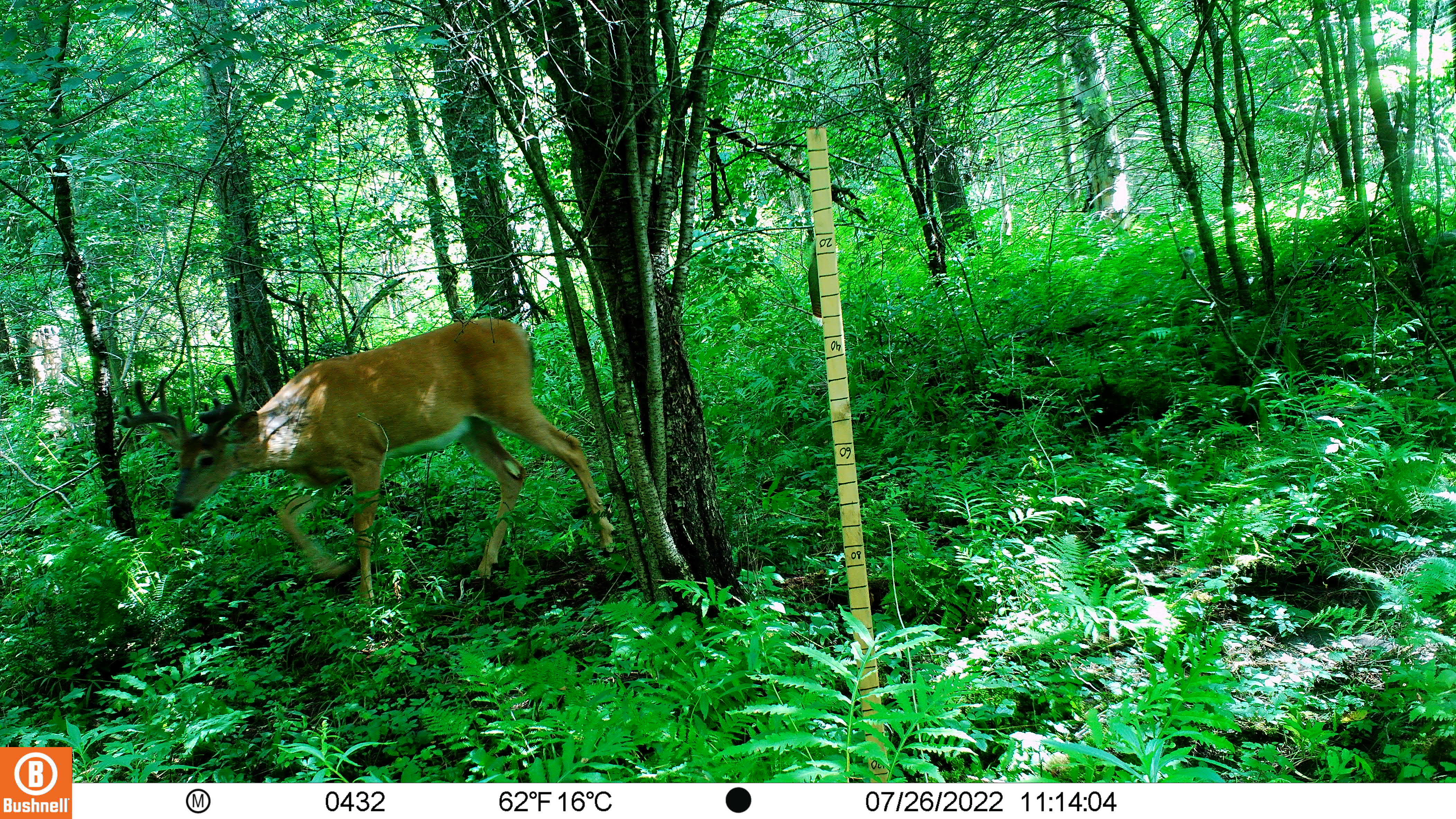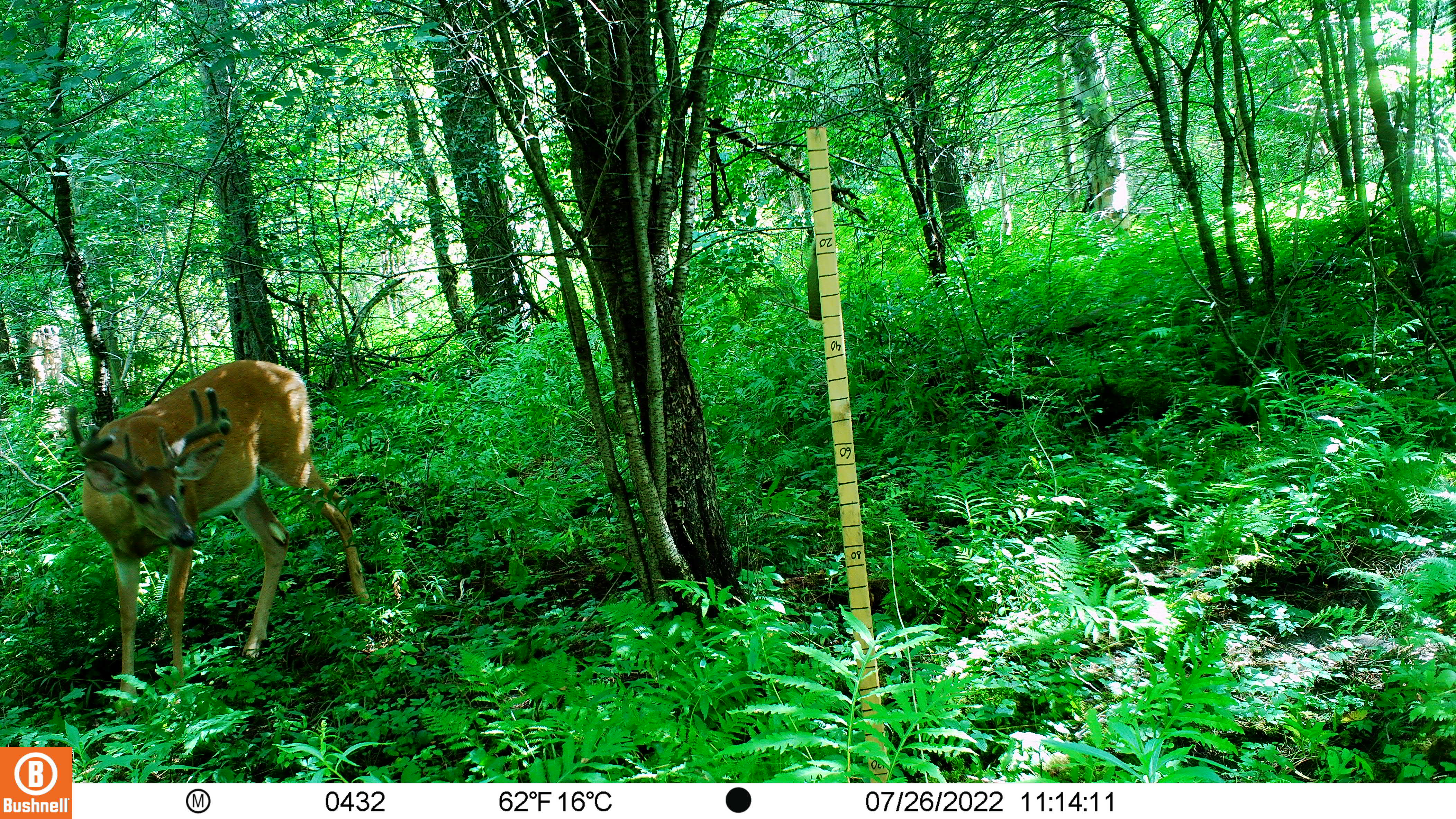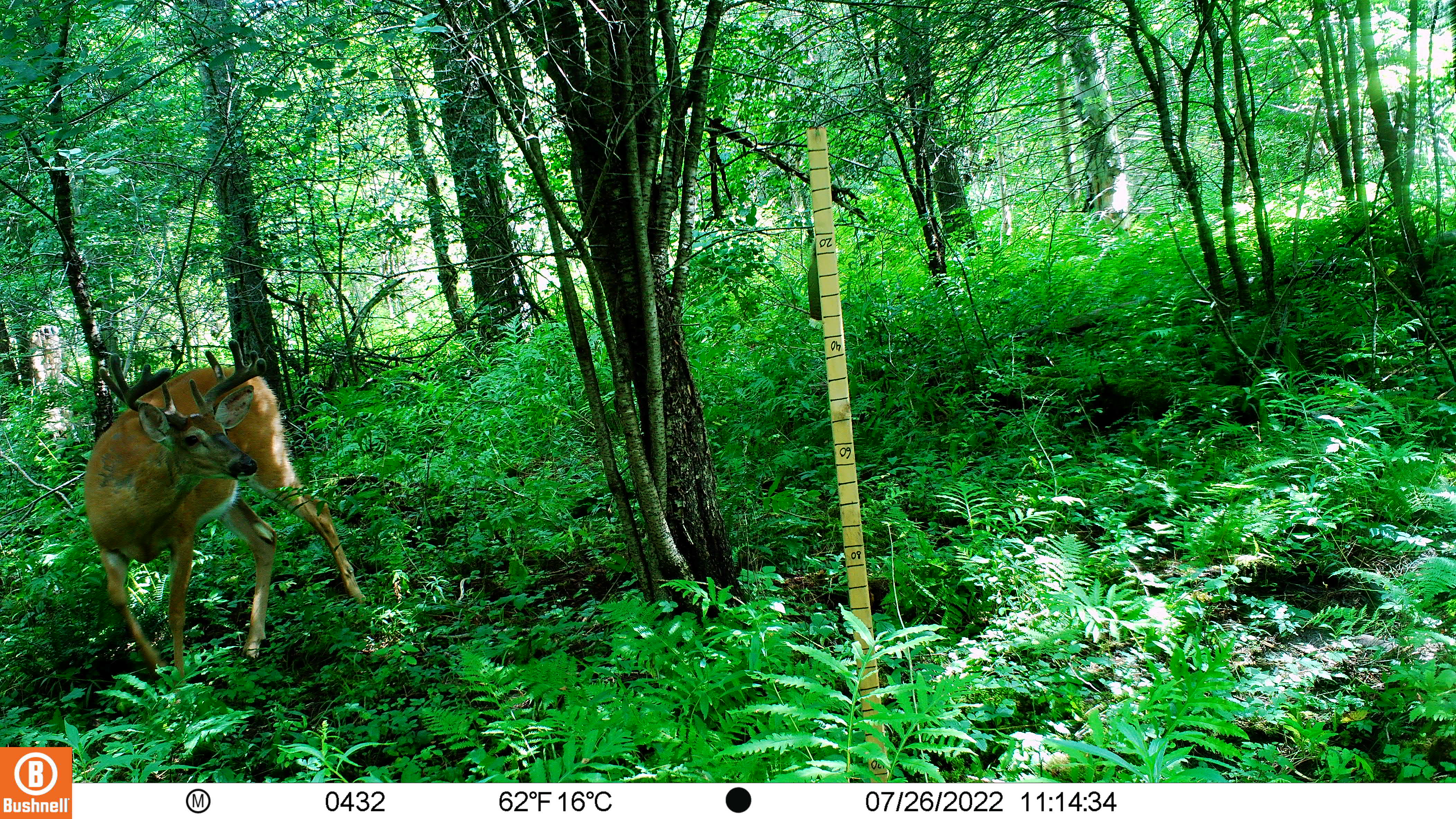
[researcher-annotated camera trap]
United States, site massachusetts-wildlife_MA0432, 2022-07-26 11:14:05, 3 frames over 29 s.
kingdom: Animalia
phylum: Chordata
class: Mammalia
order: Artiodactyla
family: Cervidae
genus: Odocoileus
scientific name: Odocoileus virginianus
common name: white-tailed deer